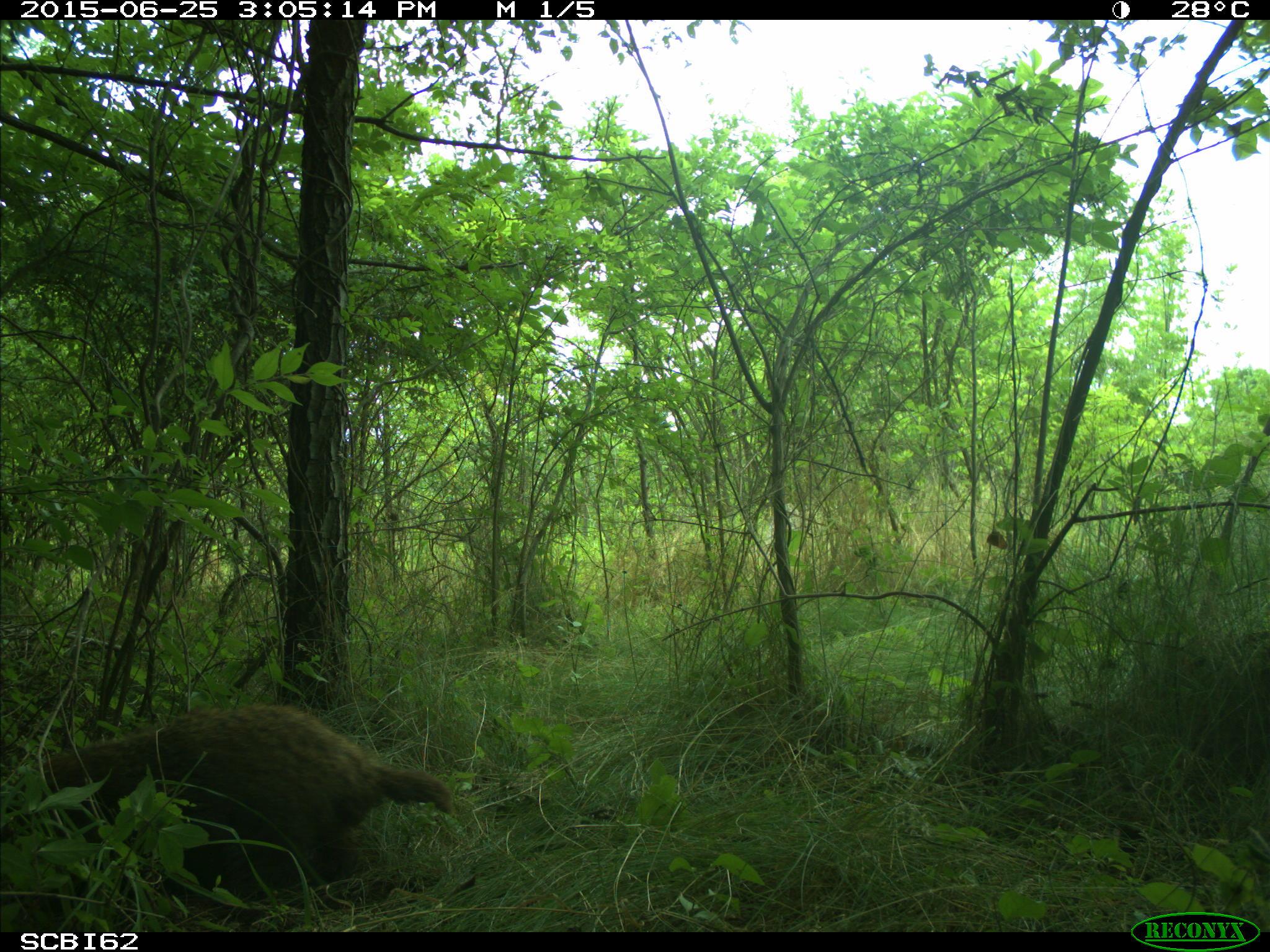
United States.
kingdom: Animalia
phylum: Chordata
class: Mammalia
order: Rodentia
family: Sciuridae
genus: Marmota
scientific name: Marmota monax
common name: woodchuck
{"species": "Woodchuck (Marmota monax)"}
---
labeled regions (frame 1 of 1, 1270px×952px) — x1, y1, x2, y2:
Woodchuck: 33, 701, 460, 909